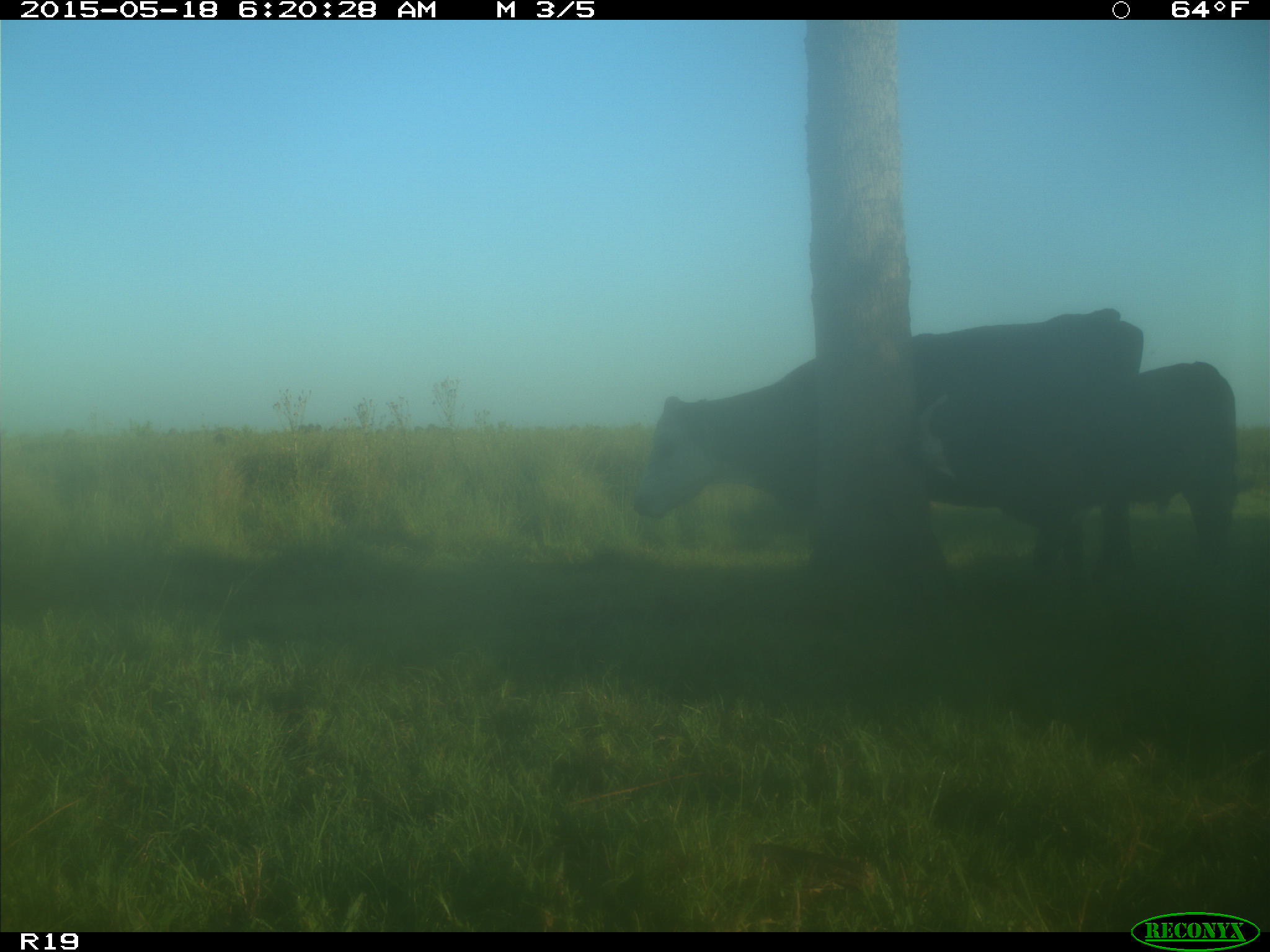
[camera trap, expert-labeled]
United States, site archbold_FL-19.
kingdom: Animalia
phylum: Chordata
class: Mammalia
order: Artiodactyla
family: Bovidae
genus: Bos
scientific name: Bos taurus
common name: domestic cow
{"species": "Bos taurus (domestic cow)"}